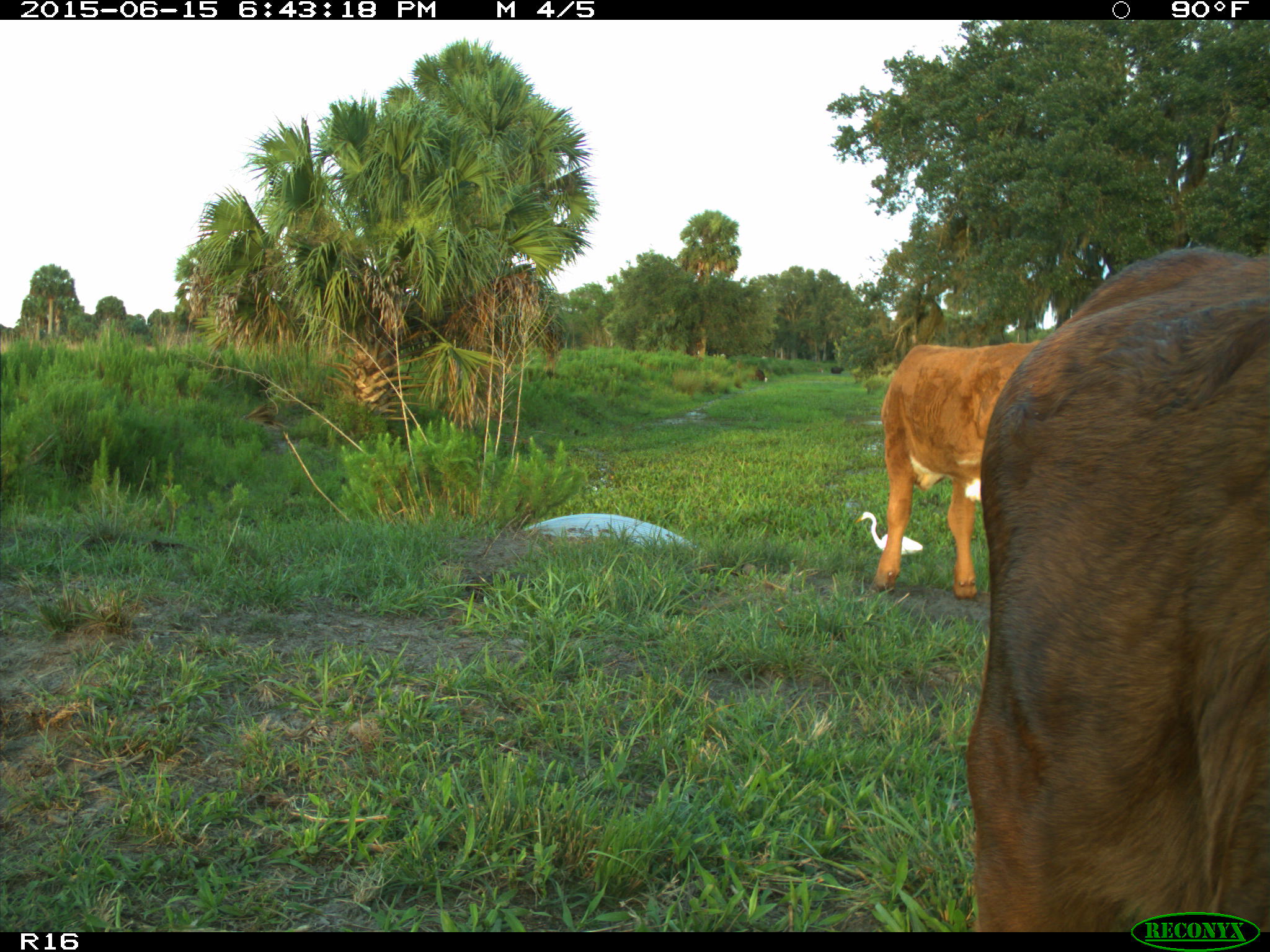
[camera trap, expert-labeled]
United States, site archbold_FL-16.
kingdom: Animalia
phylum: Chordata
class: Mammalia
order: Artiodactyla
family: Bovidae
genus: Bos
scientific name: Bos taurus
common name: domestic cow